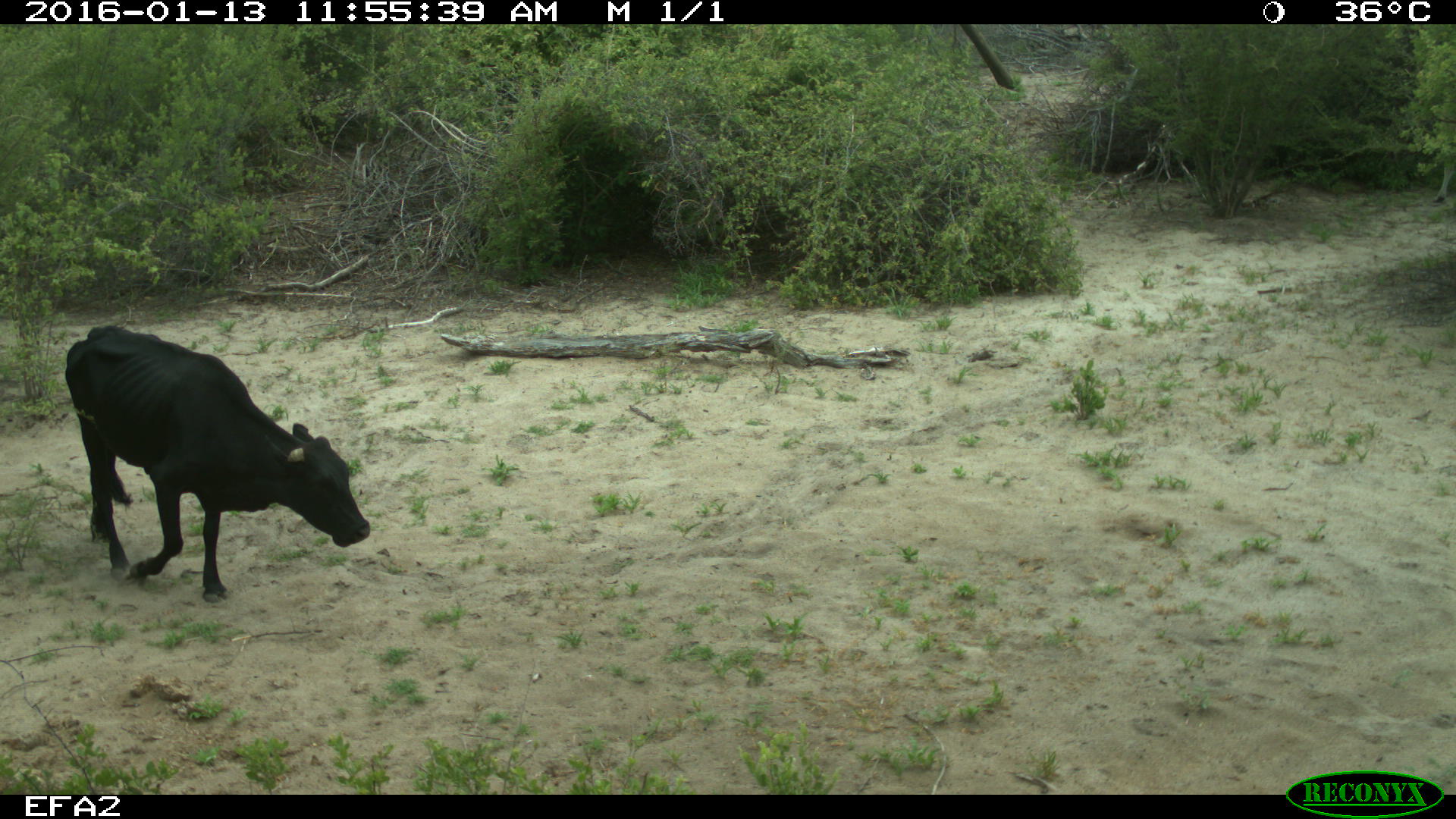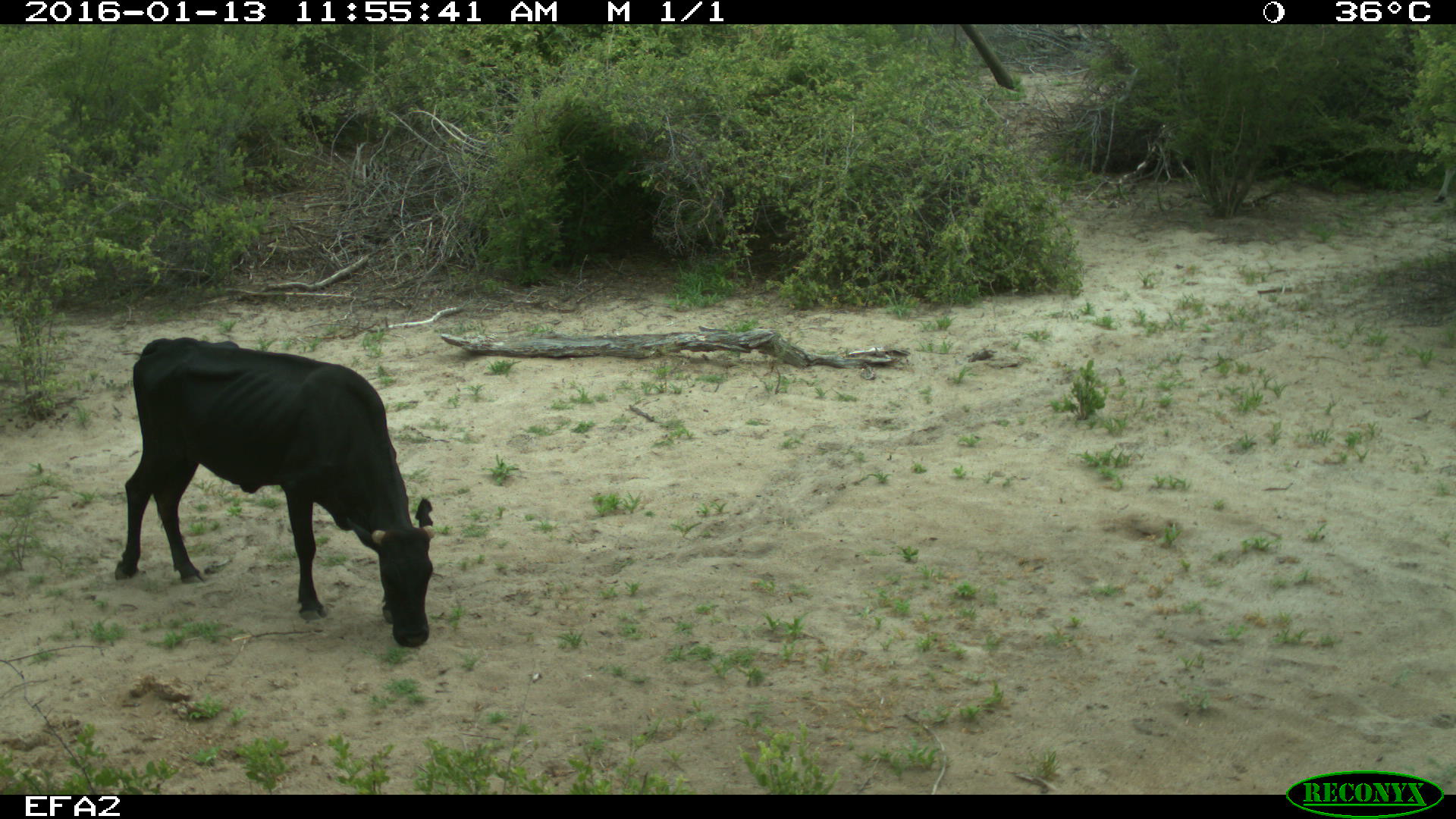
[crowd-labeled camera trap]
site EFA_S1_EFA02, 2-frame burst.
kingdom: Animalia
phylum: Chordata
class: Mammalia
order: Artiodactyla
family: Bovidae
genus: Bos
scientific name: Bos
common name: cattle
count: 1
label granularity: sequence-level